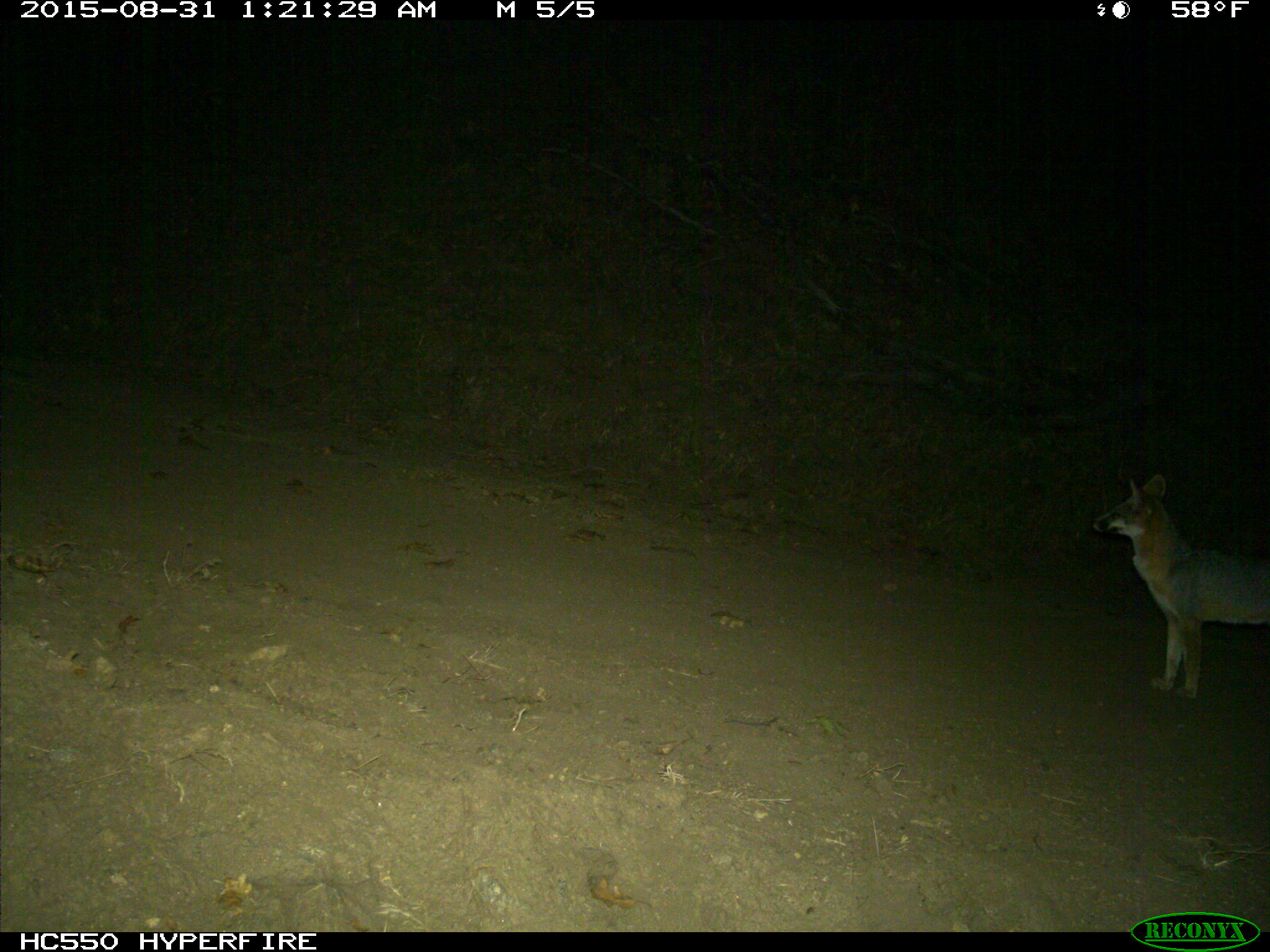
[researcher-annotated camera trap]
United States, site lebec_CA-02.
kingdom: Animalia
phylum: Chordata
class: Mammalia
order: Carnivora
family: Canidae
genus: Urocyon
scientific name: Urocyon cinereoargenteus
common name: gray fox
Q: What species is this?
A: Urocyon cinereoargenteus (gray fox).